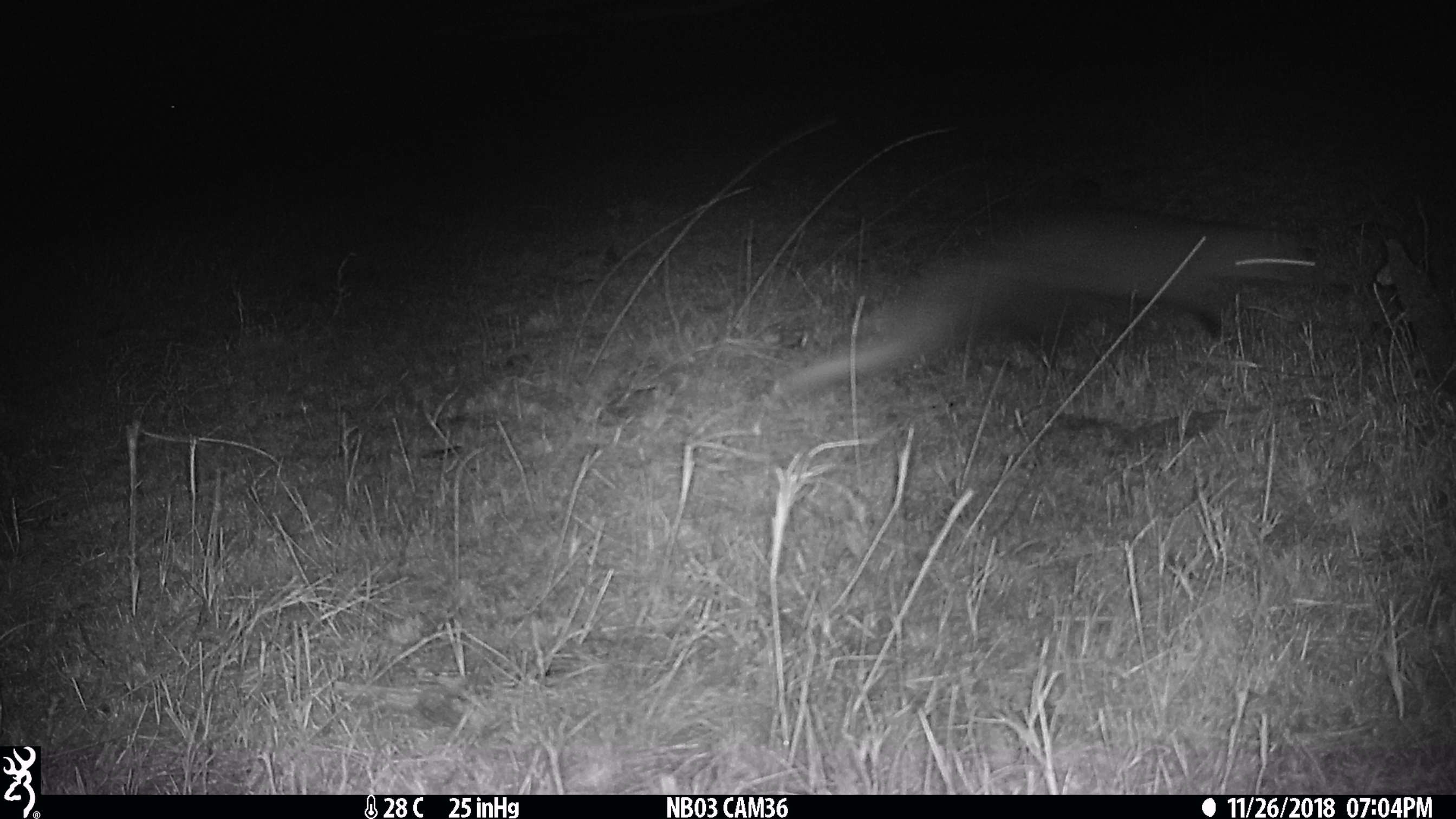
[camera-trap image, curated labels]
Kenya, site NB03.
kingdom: Animalia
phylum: Chordata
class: Mammalia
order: Carnivora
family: Herpestidae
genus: Ichneumia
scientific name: Ichneumia albicauda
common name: white-tailed mongoose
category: mongoose white tailed